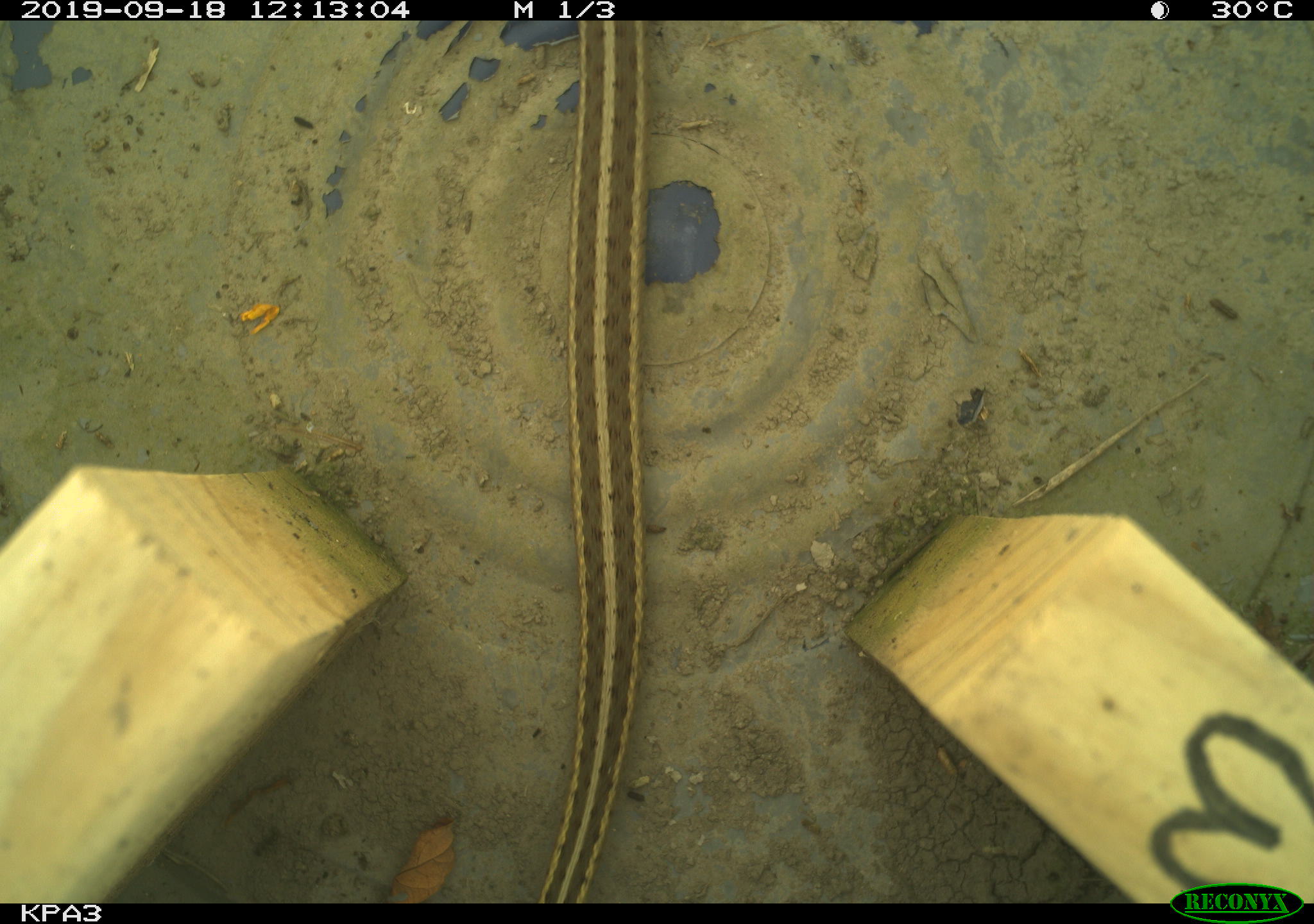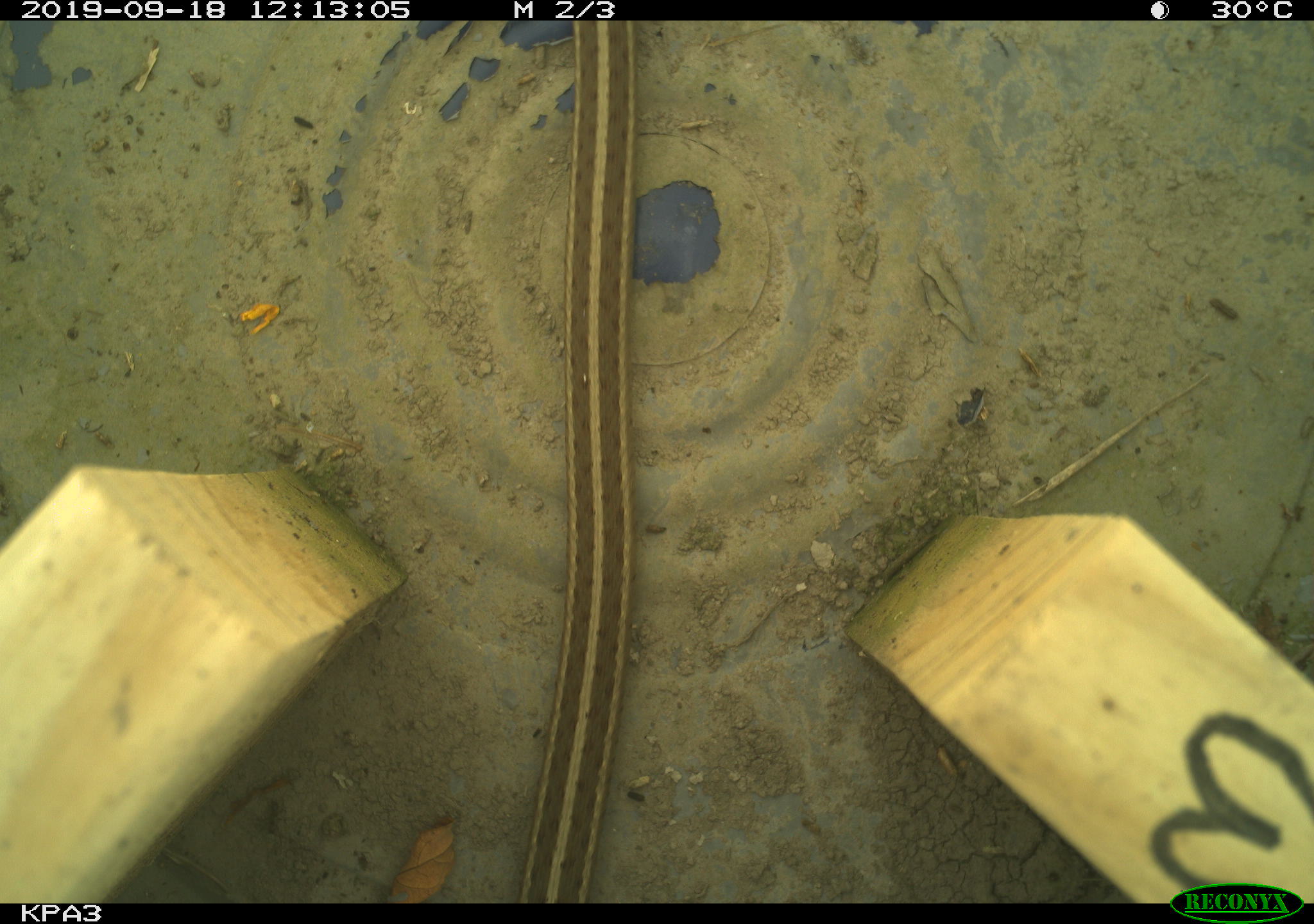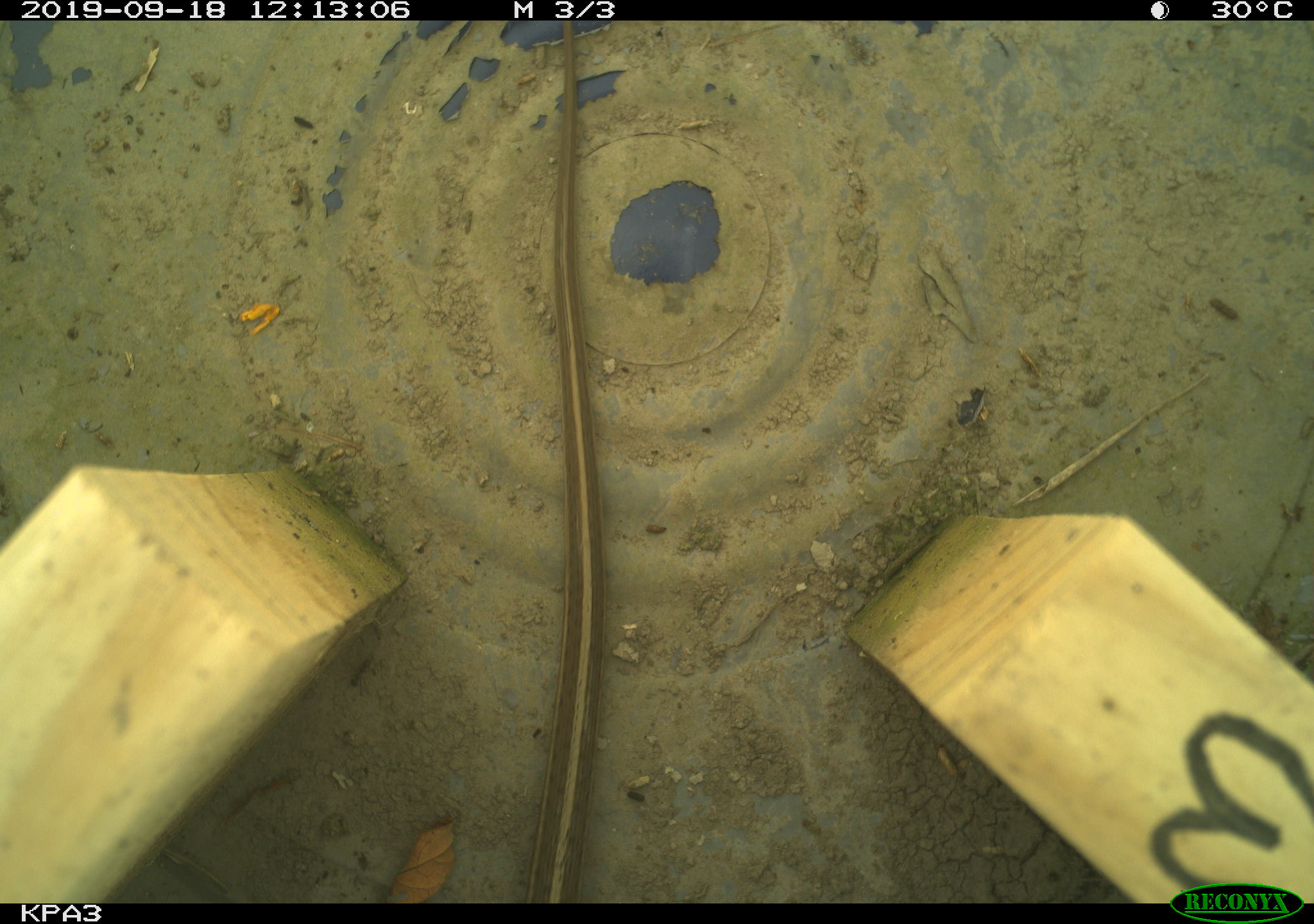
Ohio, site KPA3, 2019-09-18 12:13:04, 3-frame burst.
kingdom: Animalia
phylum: Chordata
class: Reptilia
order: Squamata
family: Colubridae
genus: Thamnophis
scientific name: Thamnophis sirtalis sirtalis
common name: eastern gartersnake